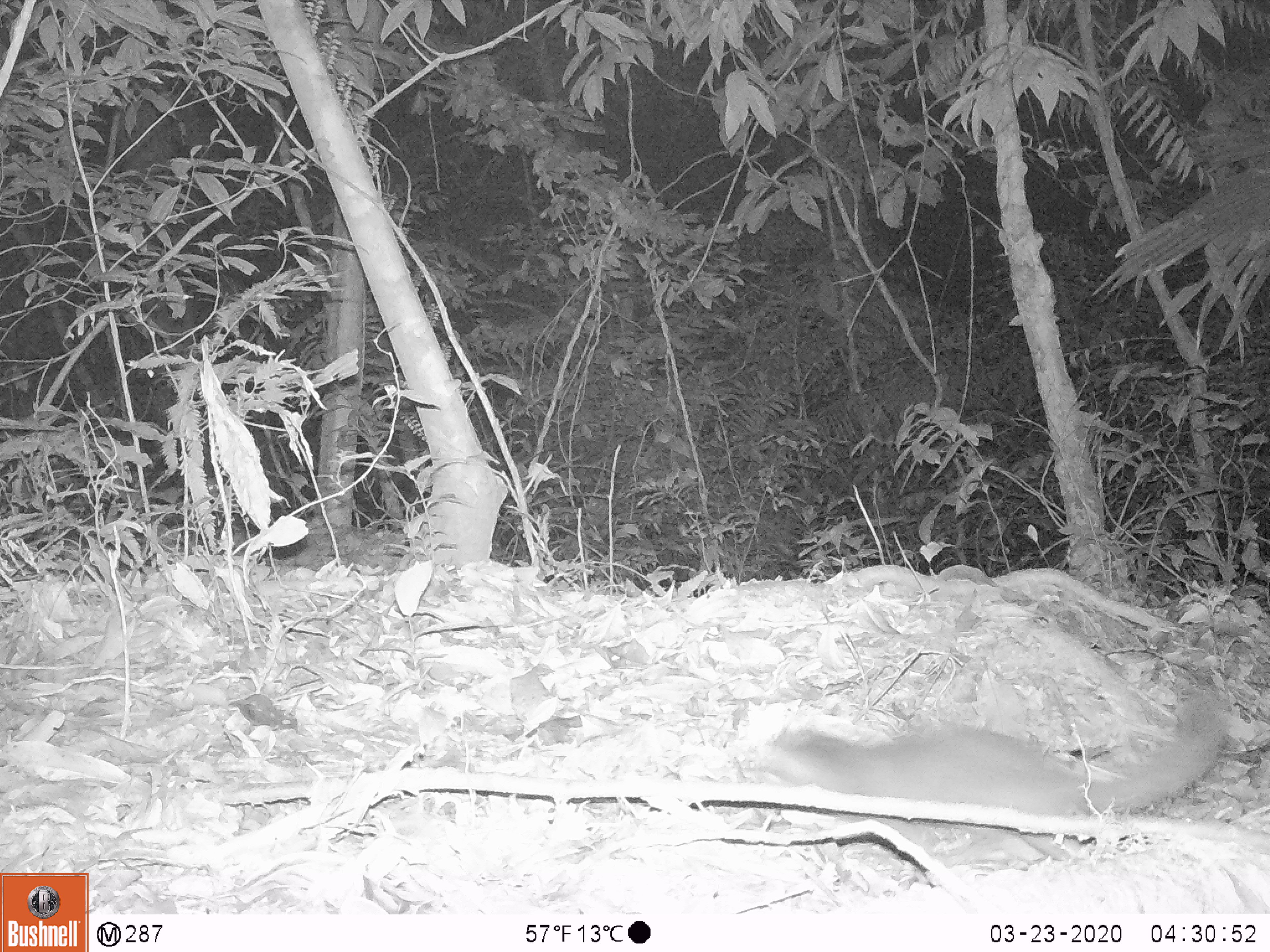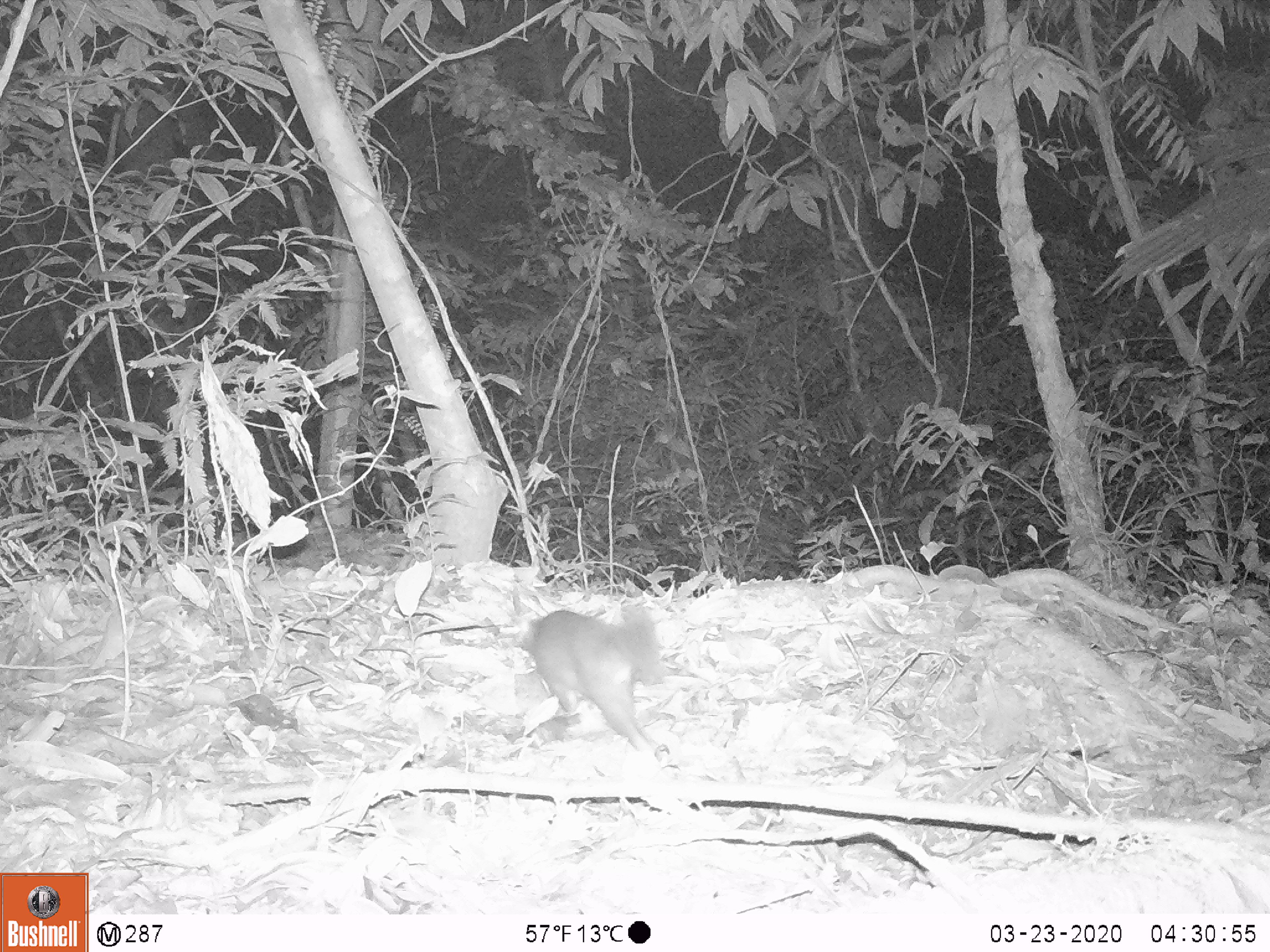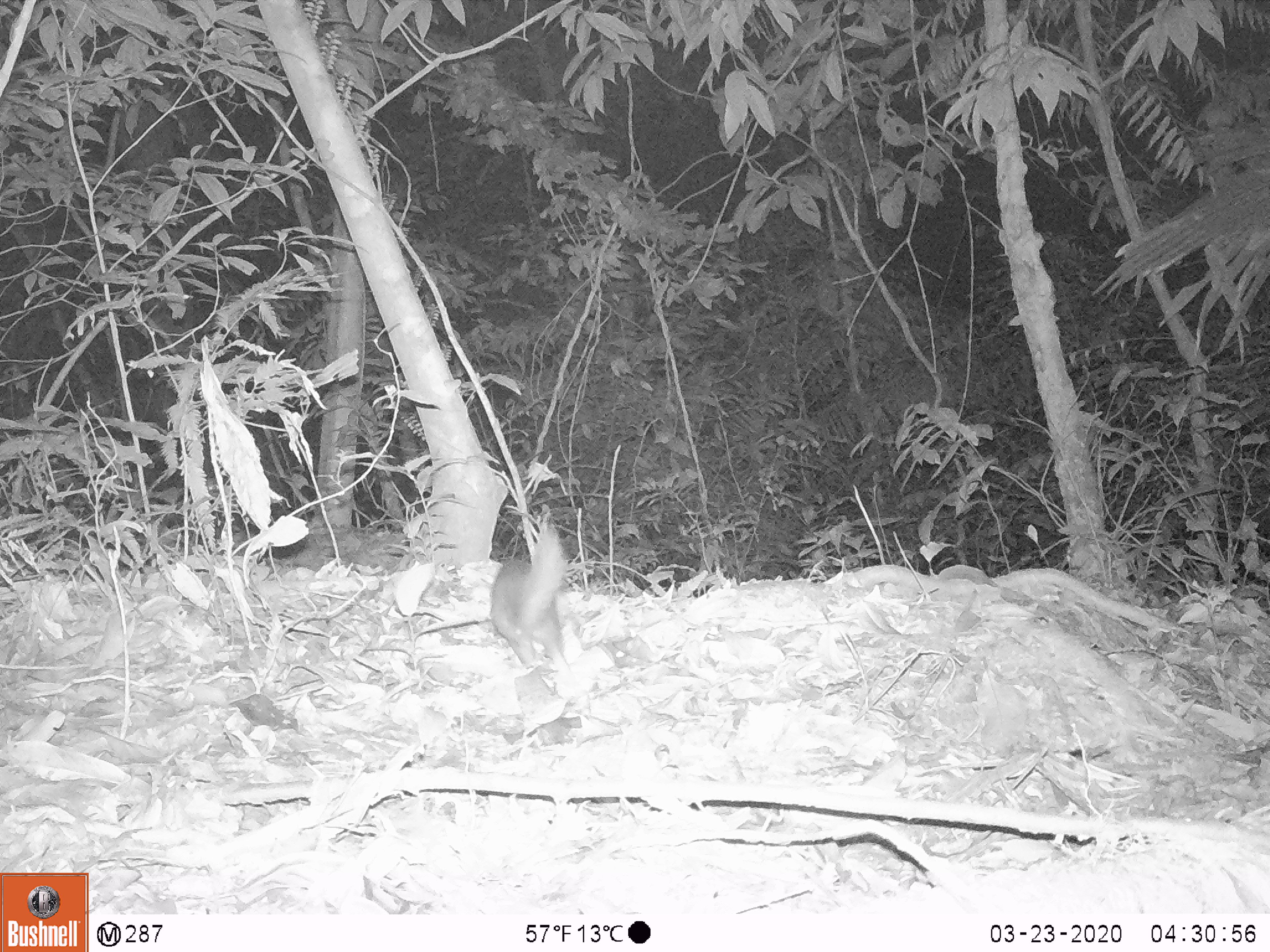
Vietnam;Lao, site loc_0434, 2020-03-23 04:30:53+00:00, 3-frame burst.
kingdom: Animalia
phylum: Chordata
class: Mammalia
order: Carnivora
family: Mustelidae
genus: Melogale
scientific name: Melogale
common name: ferret badger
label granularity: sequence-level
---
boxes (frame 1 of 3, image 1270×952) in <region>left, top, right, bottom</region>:
ferret badger: <region>760, 683, 1229, 816</region>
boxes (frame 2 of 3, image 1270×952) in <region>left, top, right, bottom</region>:
ferret badger: <region>505, 601, 670, 756</region>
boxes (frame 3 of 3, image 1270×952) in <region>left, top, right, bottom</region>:
ferret badger: <region>487, 504, 571, 676</region>